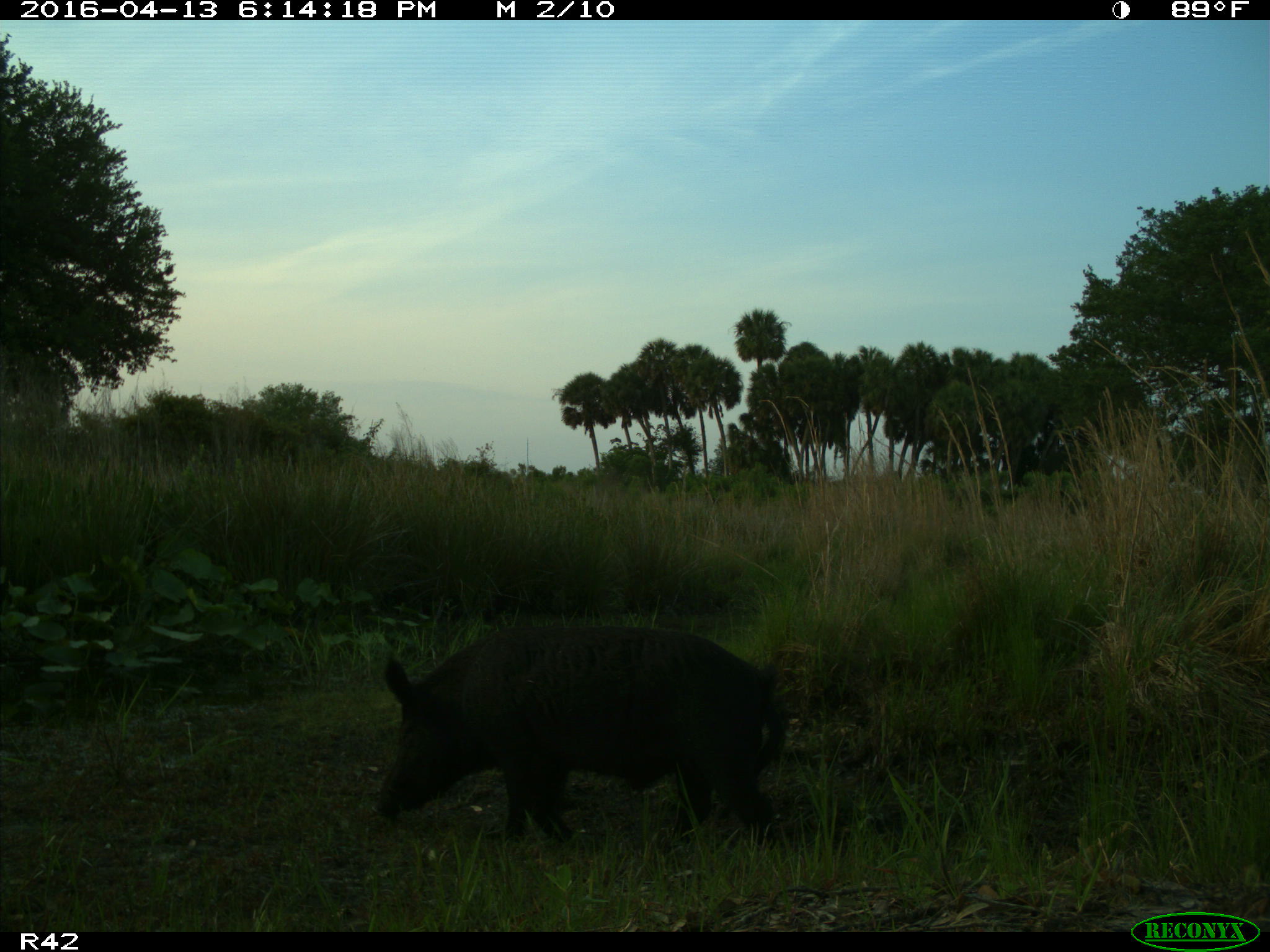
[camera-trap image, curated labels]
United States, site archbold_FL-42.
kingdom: Animalia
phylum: Chordata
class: Mammalia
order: Artiodactyla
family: Suidae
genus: Sus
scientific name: Sus scrofa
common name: wild boar